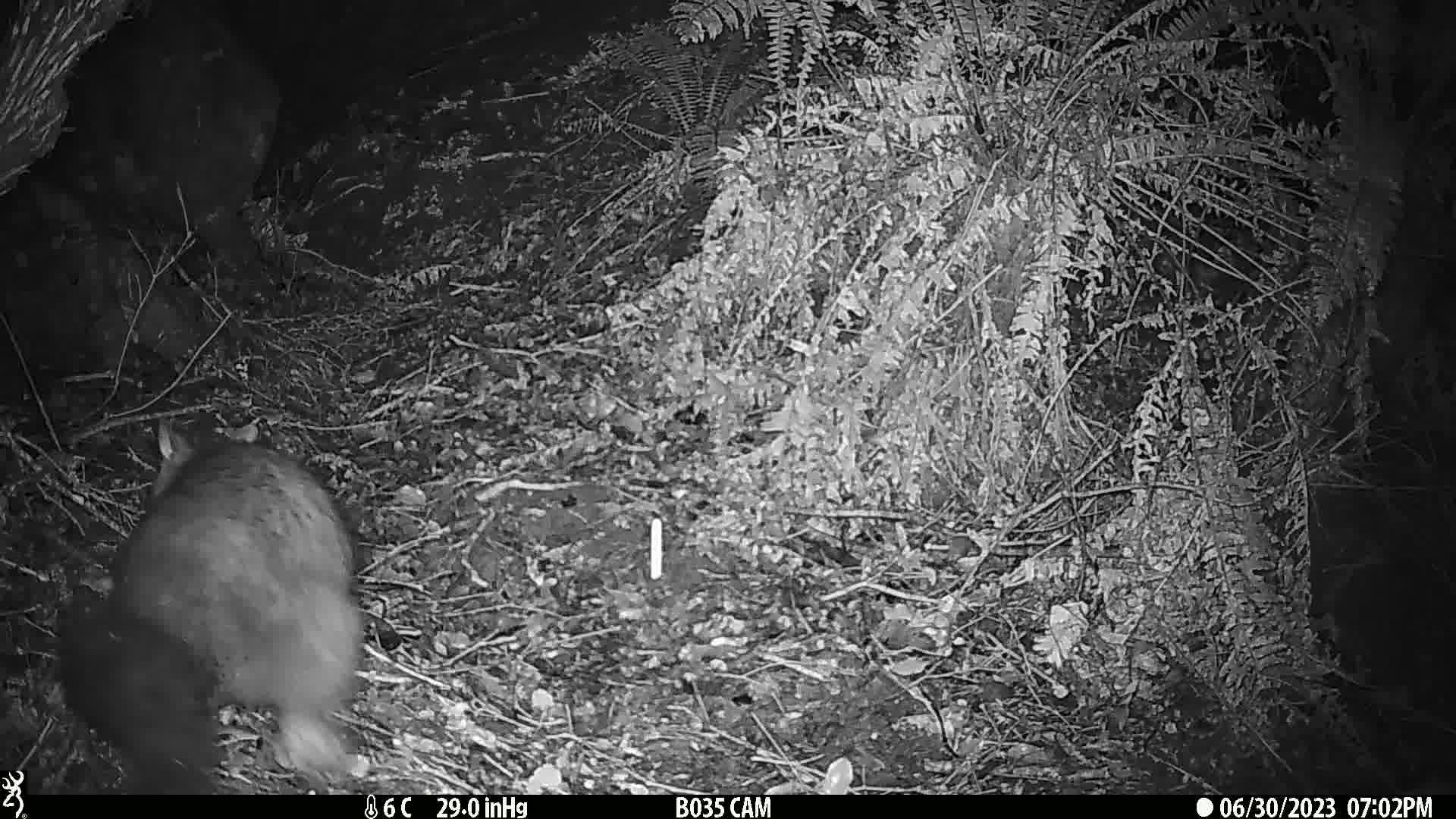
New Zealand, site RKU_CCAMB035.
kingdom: Animalia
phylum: Chordata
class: Mammalia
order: Diprotodontia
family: Phalangeridae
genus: Trichosurus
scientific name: Trichosurus vulpecula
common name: common brushtail possum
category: possum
Possum (common brushtail possum) (Trichosurus vulpecula).